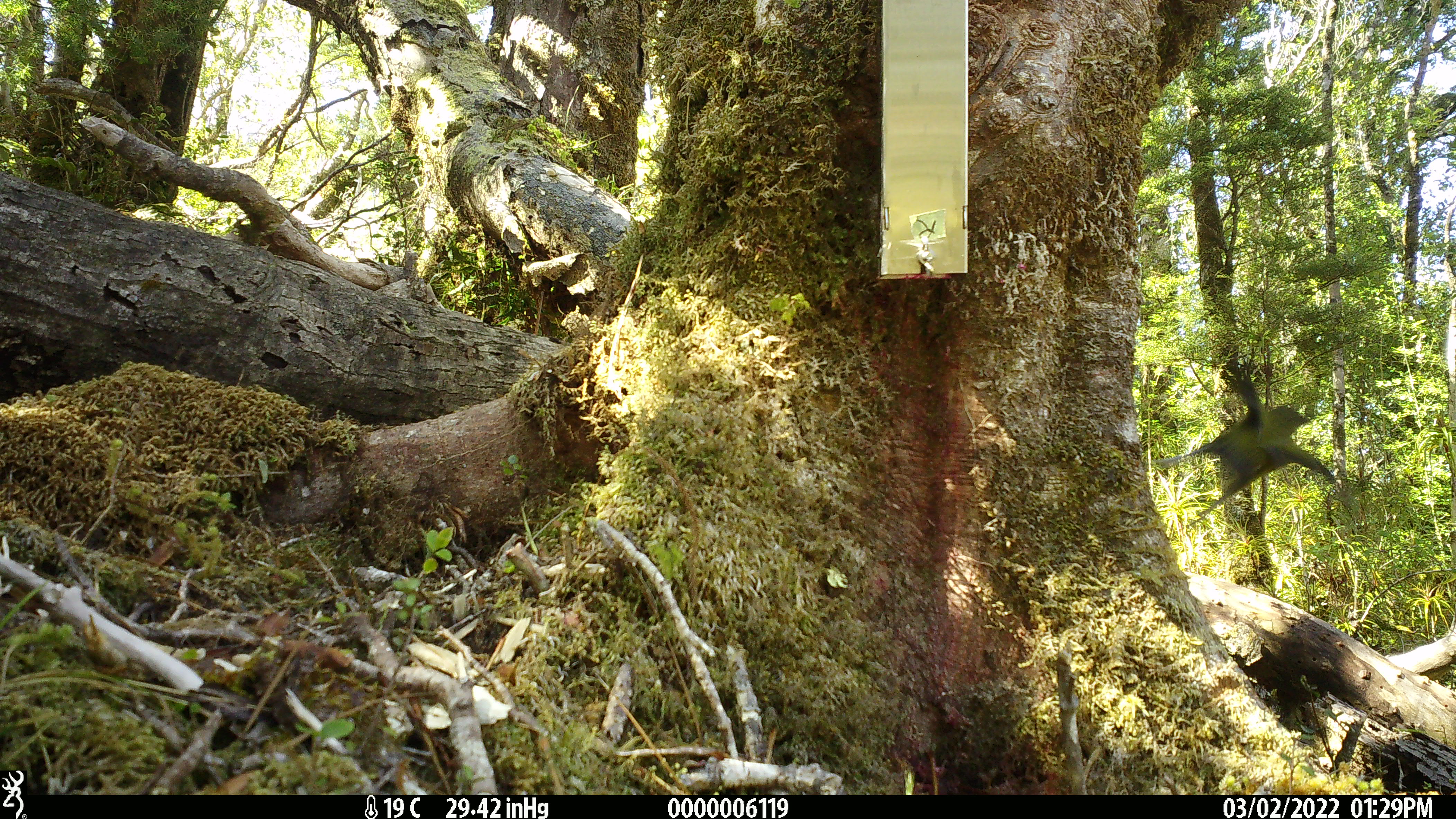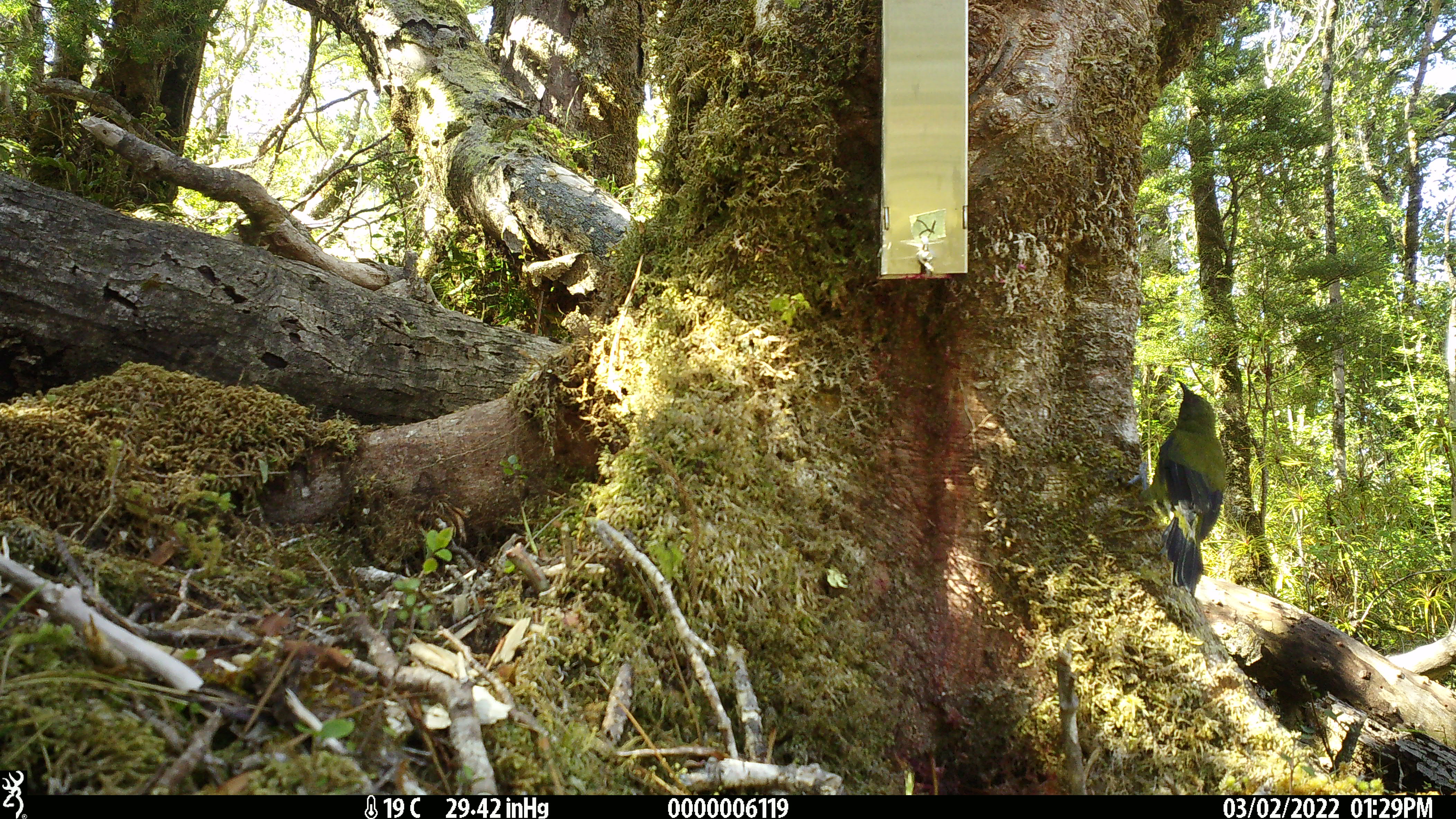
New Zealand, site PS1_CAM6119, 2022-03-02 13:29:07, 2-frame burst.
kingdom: Animalia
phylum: Chordata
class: Aves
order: Passeriformes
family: Meliphagidae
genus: Anthornis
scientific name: Anthornis melanura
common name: new zealand bellbird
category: bellbird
Bellbird (new zealand bellbird) (Anthornis melanura).